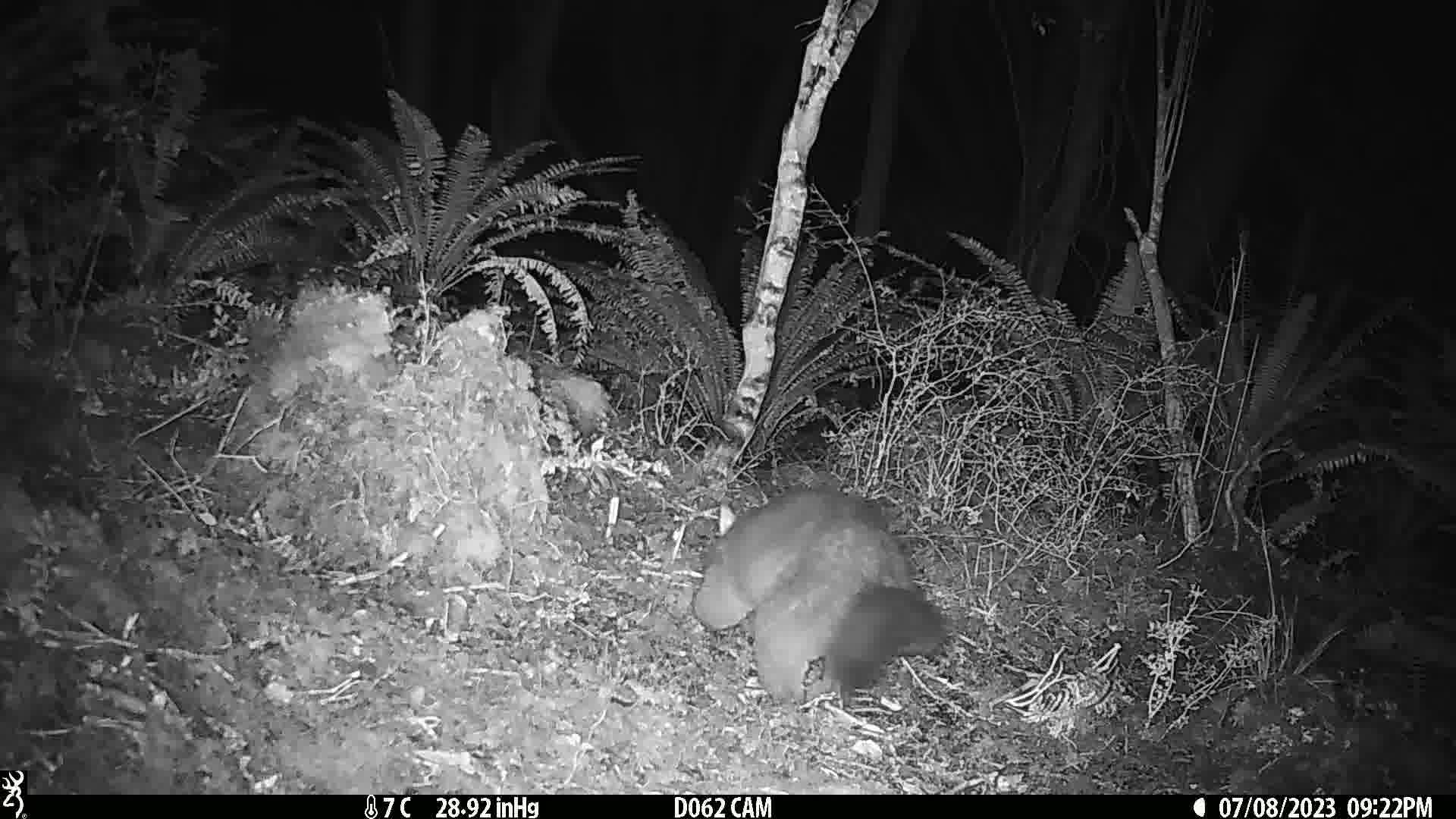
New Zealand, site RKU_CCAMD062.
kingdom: Animalia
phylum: Chordata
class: Mammalia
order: Diprotodontia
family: Phalangeridae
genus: Trichosurus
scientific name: Trichosurus vulpecula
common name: common brushtail possum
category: possum